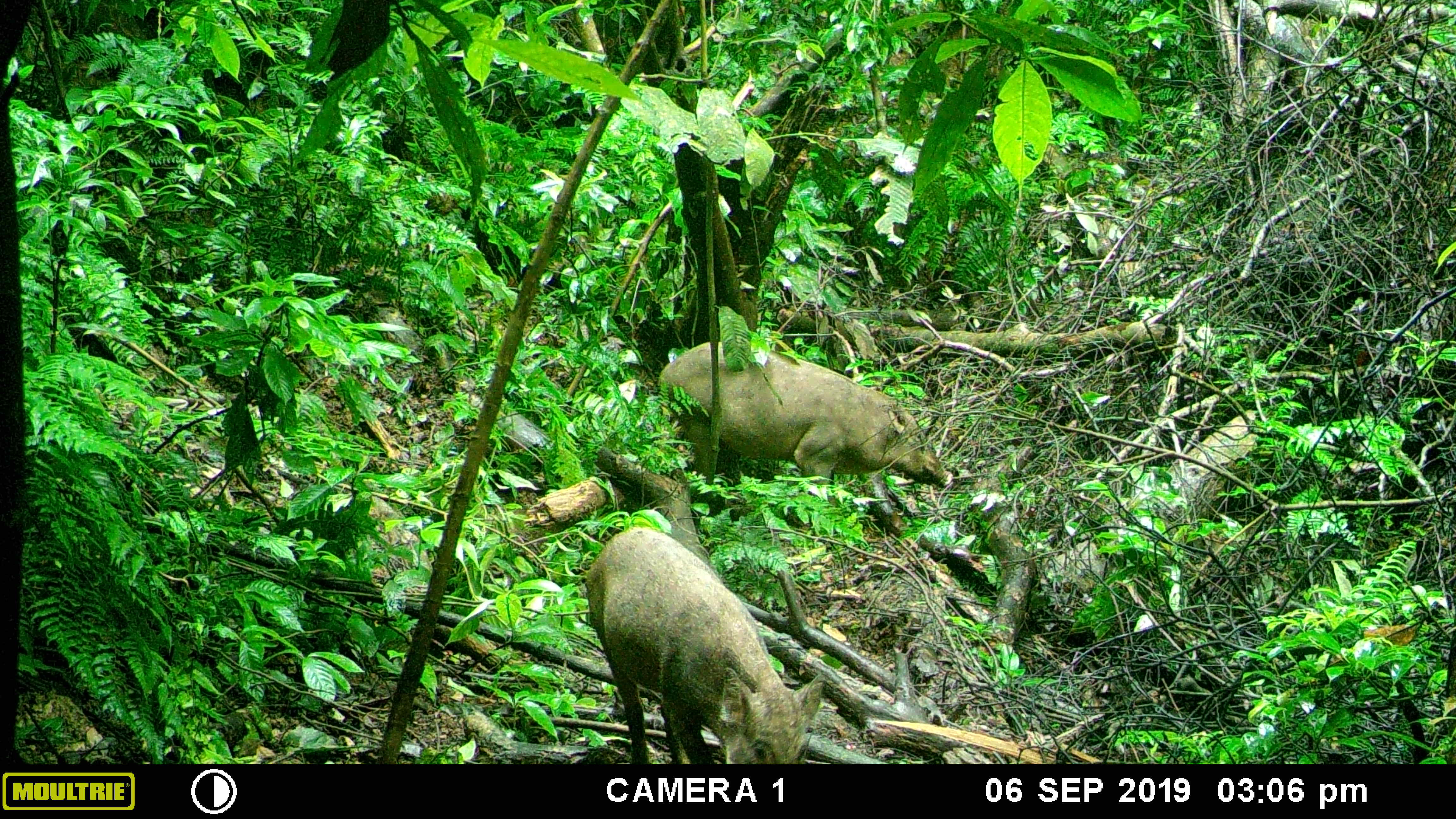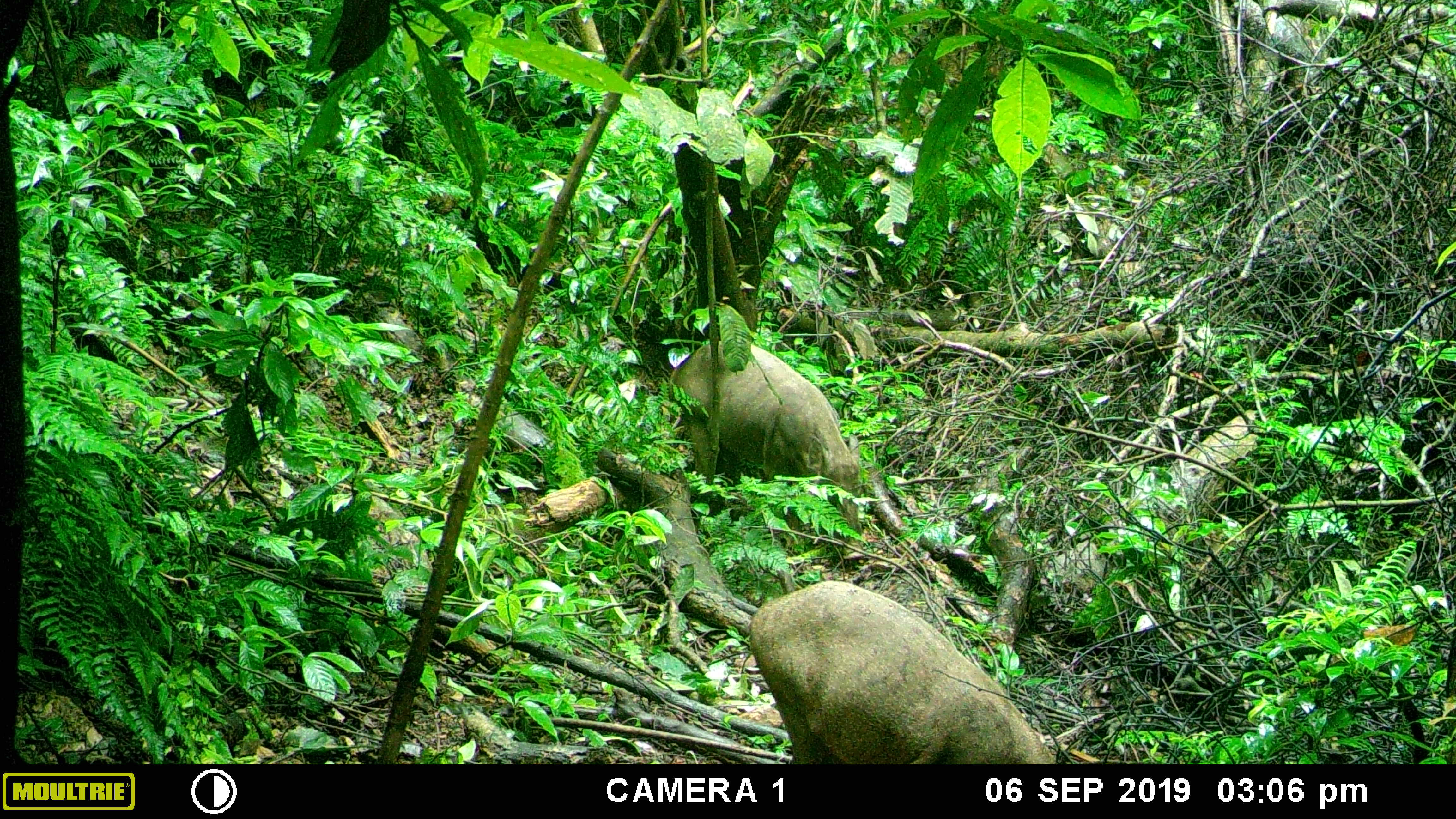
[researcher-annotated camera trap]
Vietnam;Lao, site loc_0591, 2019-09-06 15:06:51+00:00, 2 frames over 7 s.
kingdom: Animalia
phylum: Chordata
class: Mammalia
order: Artiodactyla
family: Suidae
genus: Sus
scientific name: Sus scrofa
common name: eurasian wild pig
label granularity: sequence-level